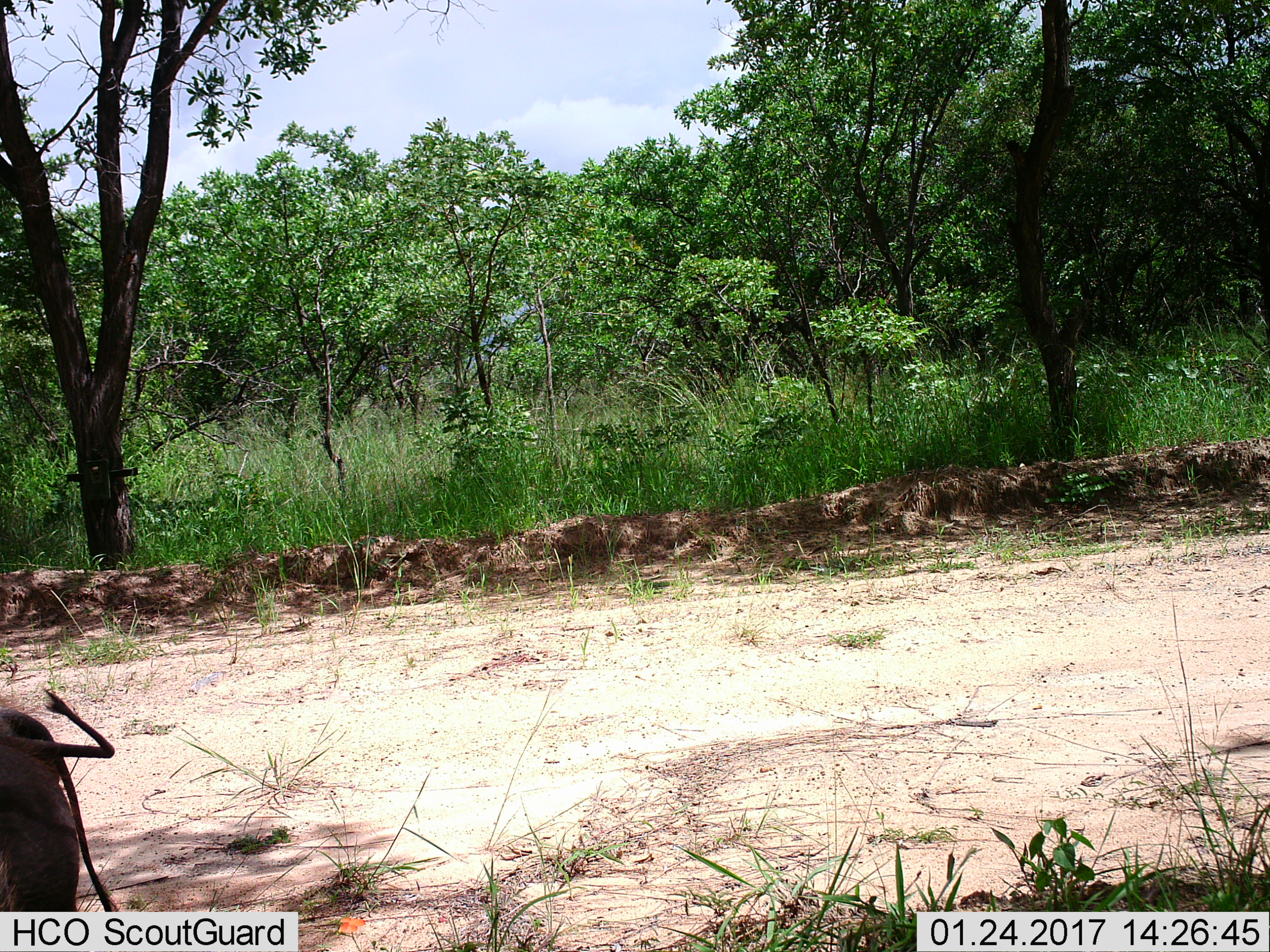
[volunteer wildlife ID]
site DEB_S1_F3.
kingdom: Animalia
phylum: Chordata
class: Mammalia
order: Artiodactyla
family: Suidae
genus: Phacochoerus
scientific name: Phacochoerus africanus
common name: warthog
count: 2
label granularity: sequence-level